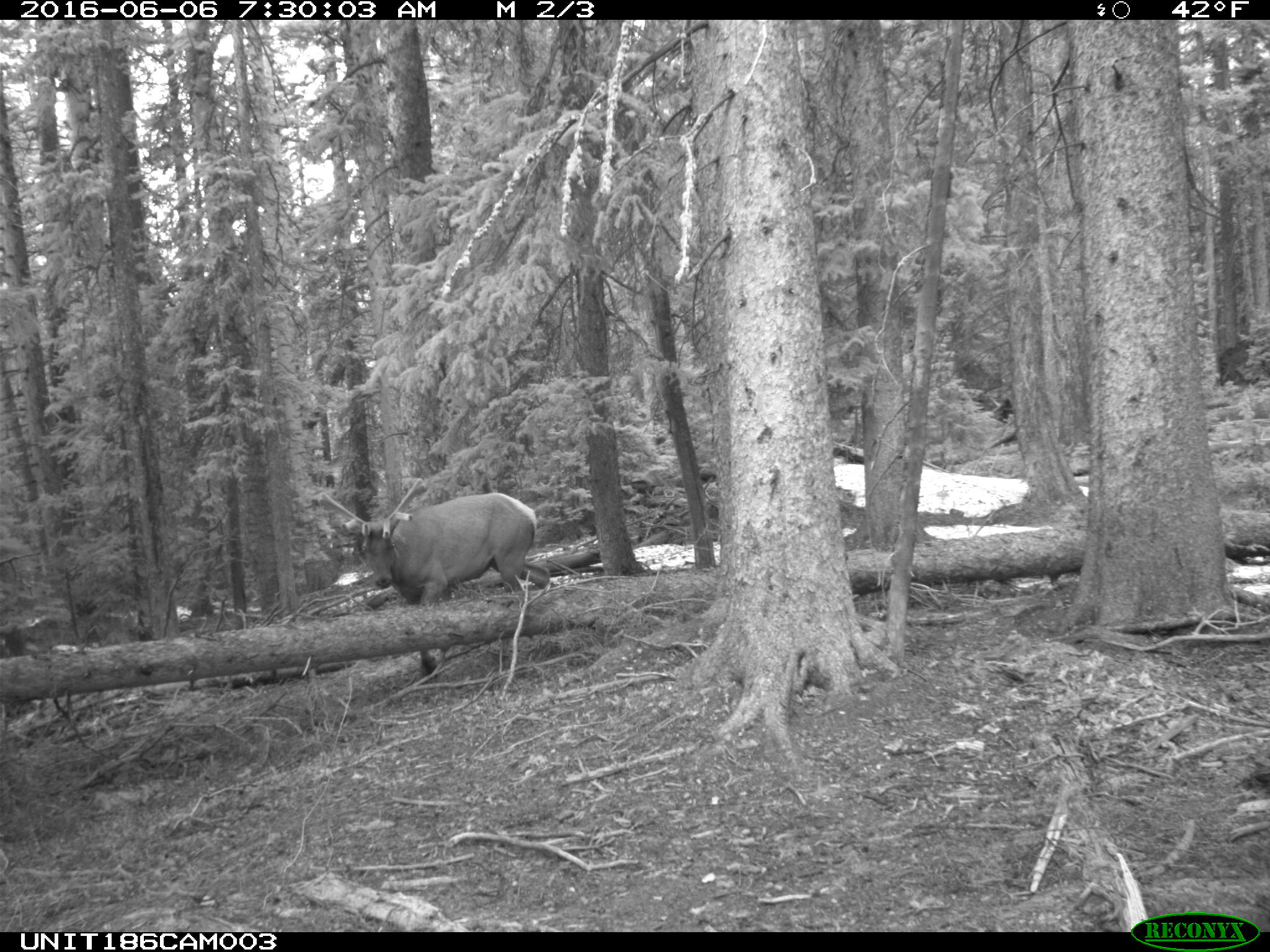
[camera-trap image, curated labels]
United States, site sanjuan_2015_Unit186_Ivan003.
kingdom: Animalia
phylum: Chordata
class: Mammalia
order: Artiodactyla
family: Cervidae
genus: Cervus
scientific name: Cervus elaphus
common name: red deer